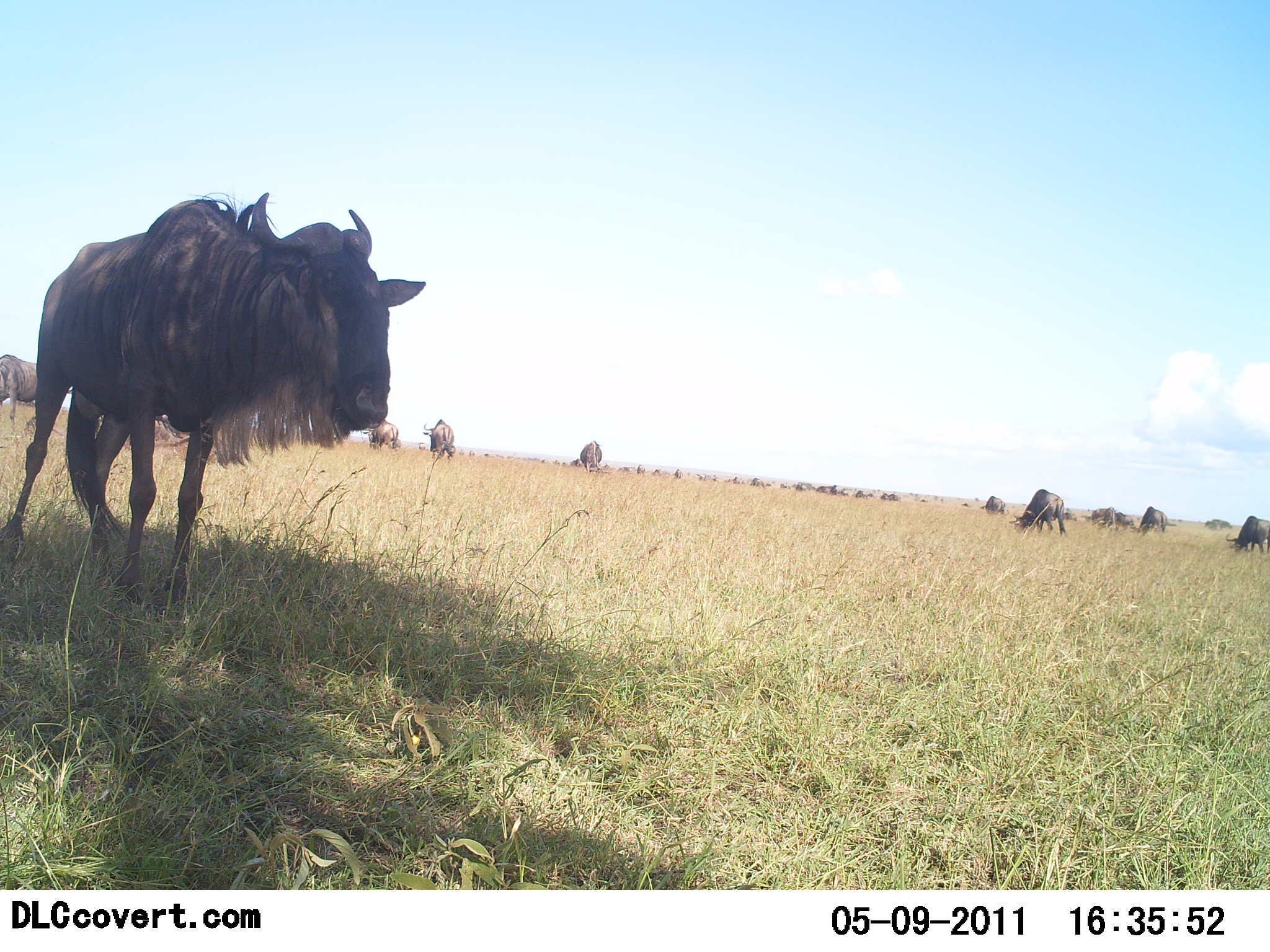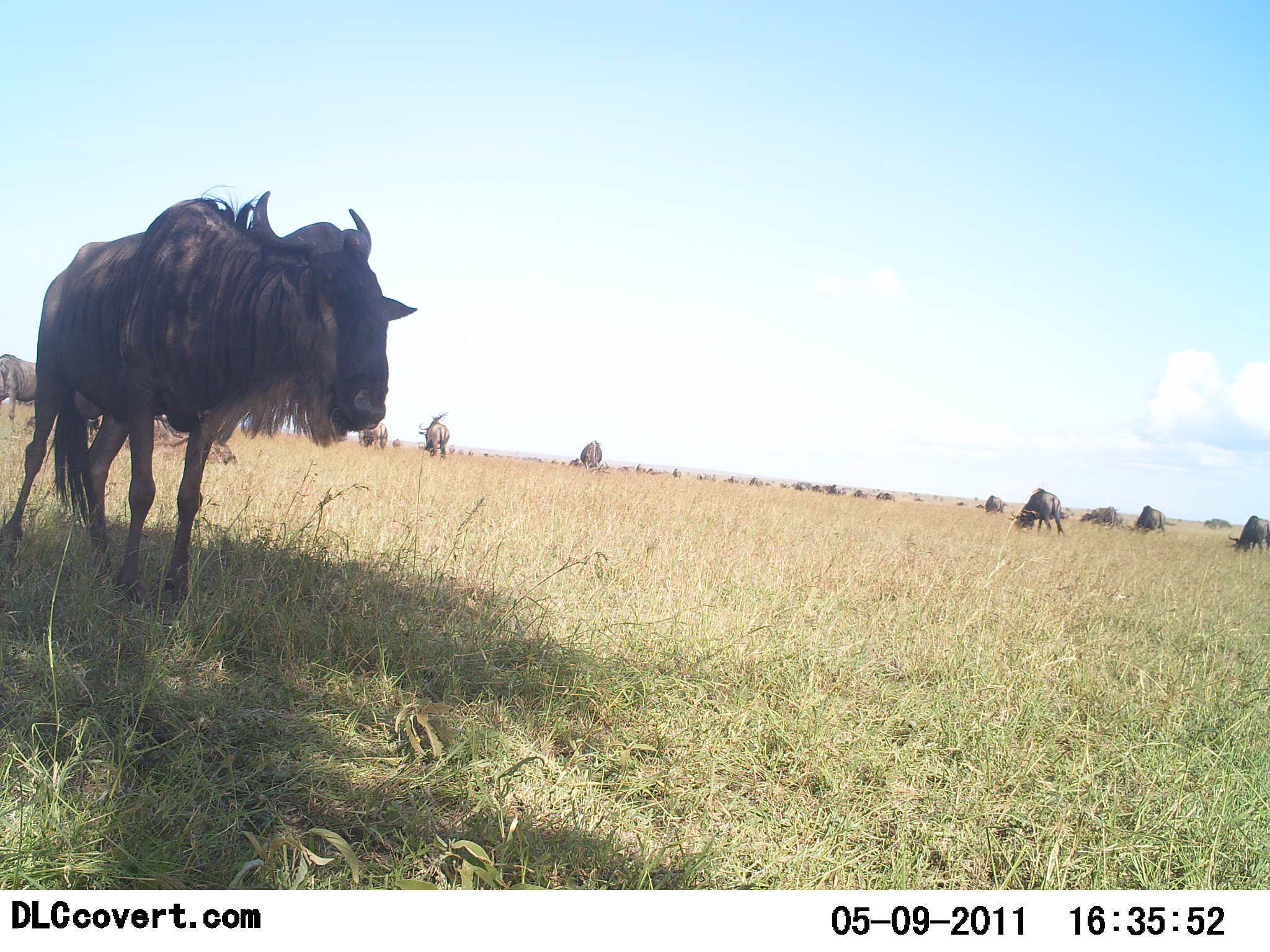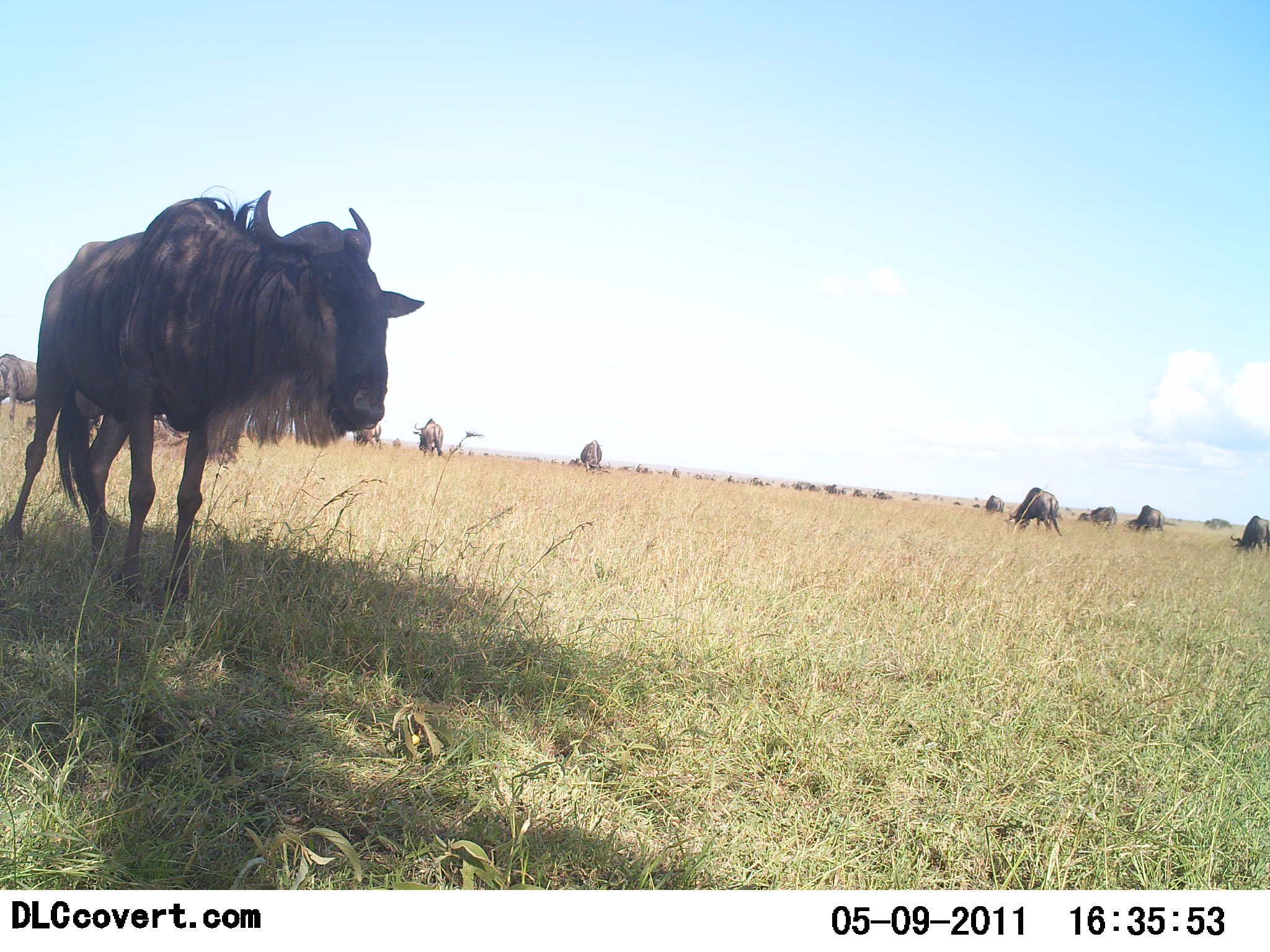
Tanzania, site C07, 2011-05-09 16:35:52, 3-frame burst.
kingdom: Animalia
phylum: Chordata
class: Mammalia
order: Artiodactyla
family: Bovidae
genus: Connochaetes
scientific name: Connochaetes taurinus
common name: blue wildebeest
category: wildebeest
Wildebeest (blue wildebeest) (Connochaetes taurinus), count 11-50. Behavior (volunteer vote fractions): standing 60%, resting 10%, moving 20%, interacting 0%. Young present (vote fraction): 0%. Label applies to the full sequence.